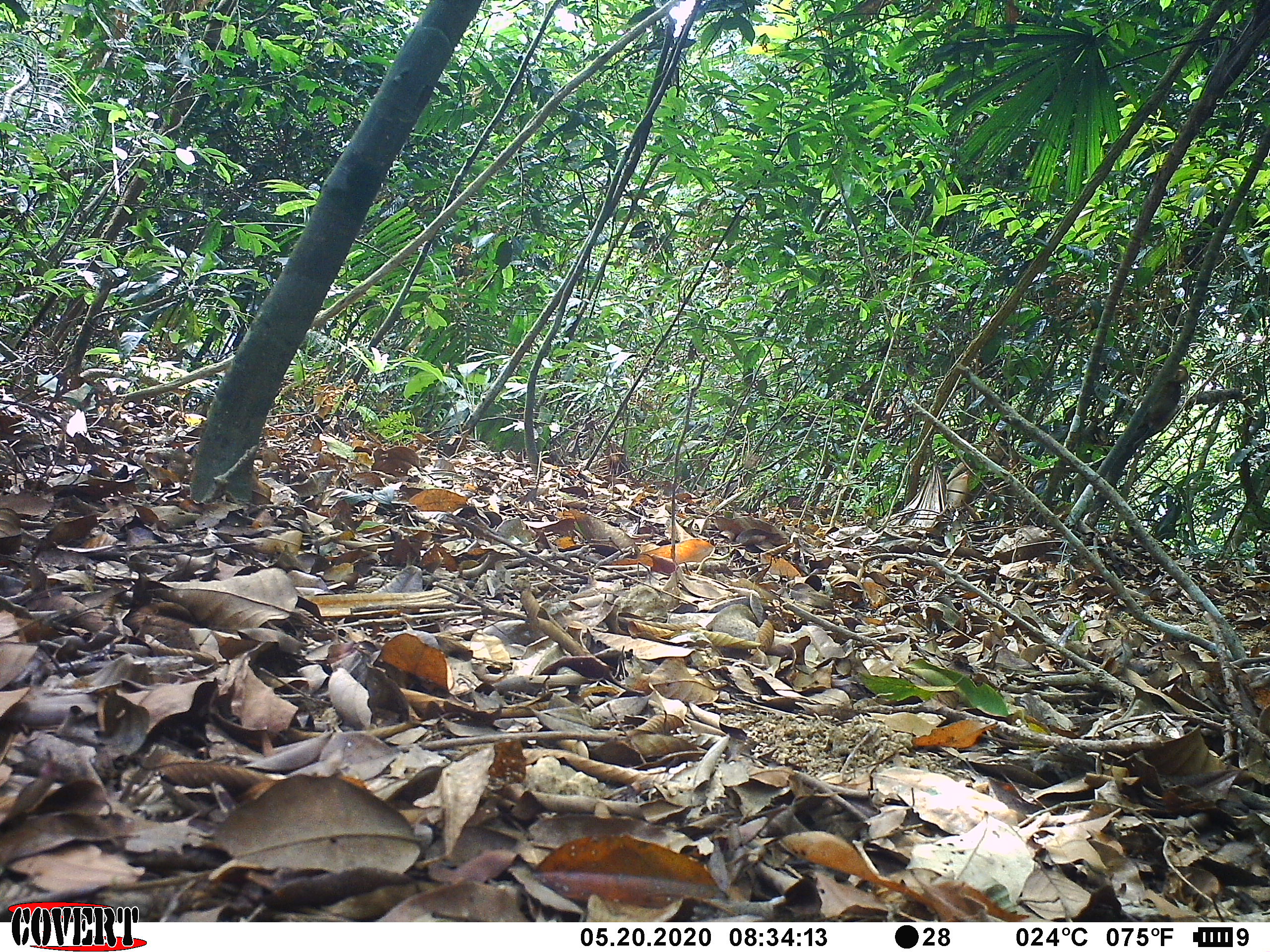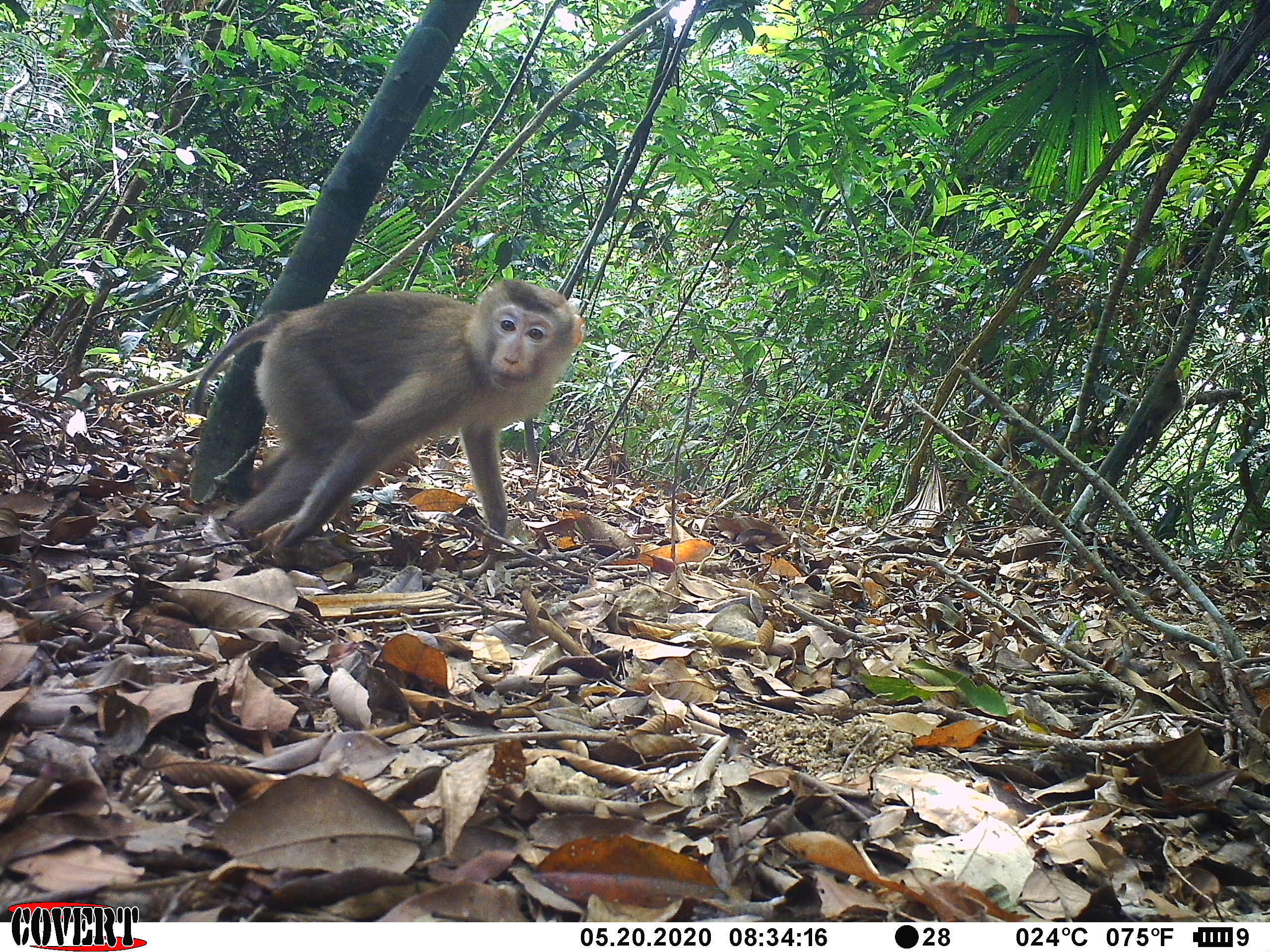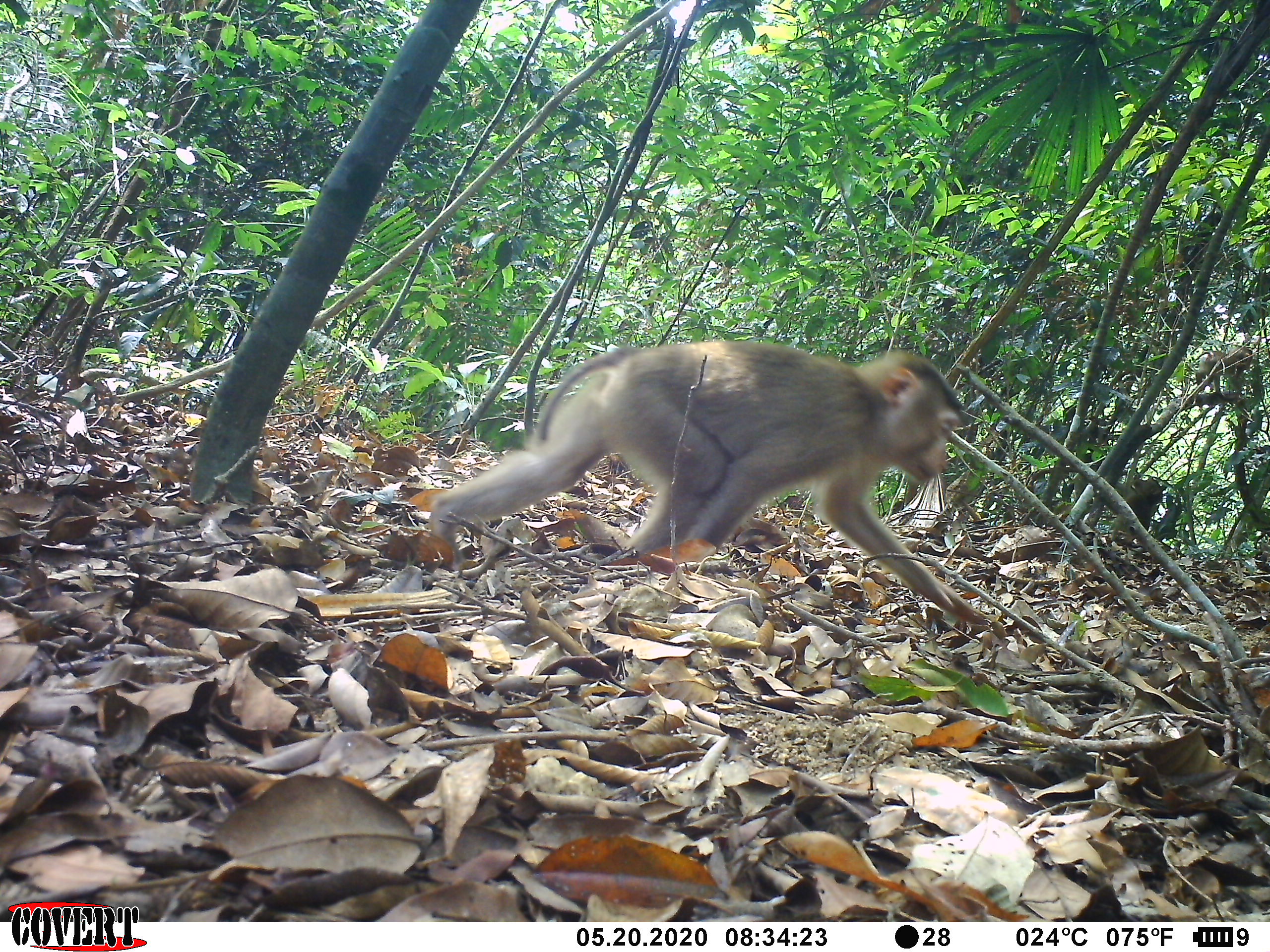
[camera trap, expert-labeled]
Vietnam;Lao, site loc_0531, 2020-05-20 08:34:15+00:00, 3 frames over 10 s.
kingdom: Animalia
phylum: Chordata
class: Mammalia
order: Primates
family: Cercopithecidae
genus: Macaca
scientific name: Macaca nemestrina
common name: pig-tailed macaque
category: pig tailed macaque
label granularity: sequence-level